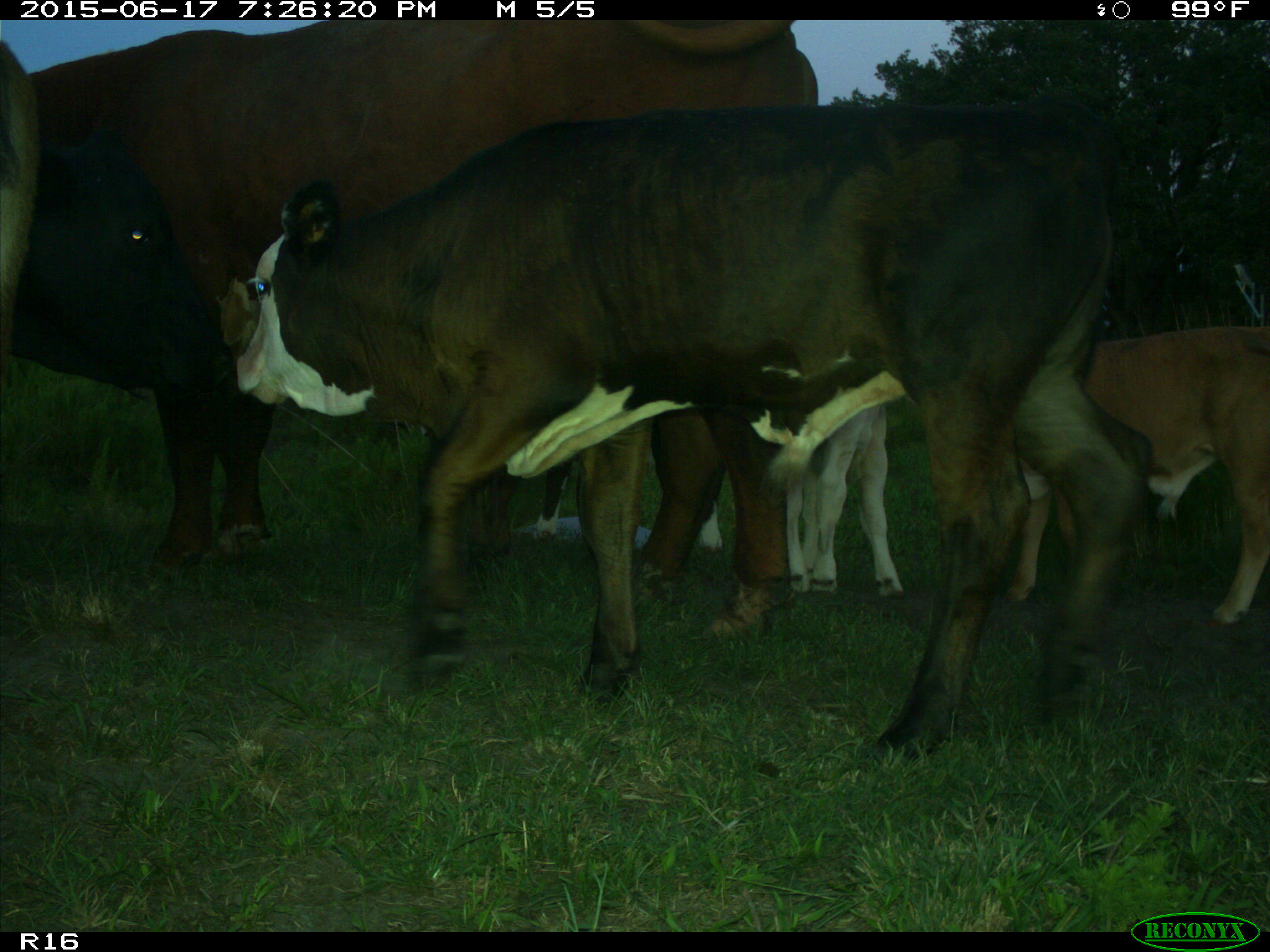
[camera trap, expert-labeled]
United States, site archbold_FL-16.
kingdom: Animalia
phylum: Chordata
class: Mammalia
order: Artiodactyla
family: Bovidae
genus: Bos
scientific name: Bos taurus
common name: domestic cow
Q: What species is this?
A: Bos taurus (domestic cow).